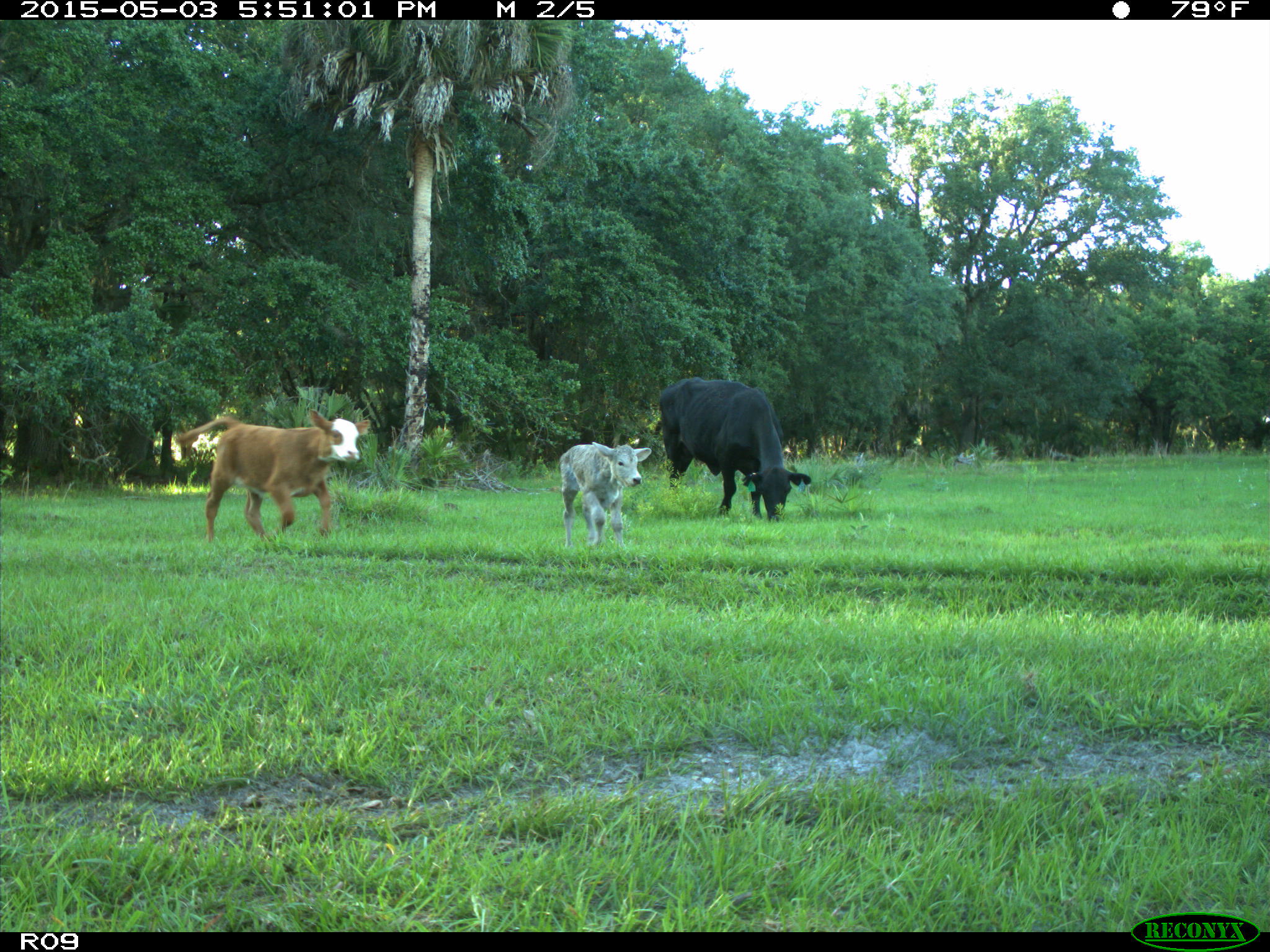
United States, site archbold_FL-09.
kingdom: Animalia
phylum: Chordata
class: Mammalia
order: Artiodactyla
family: Bovidae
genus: Bos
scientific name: Bos taurus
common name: domestic cow